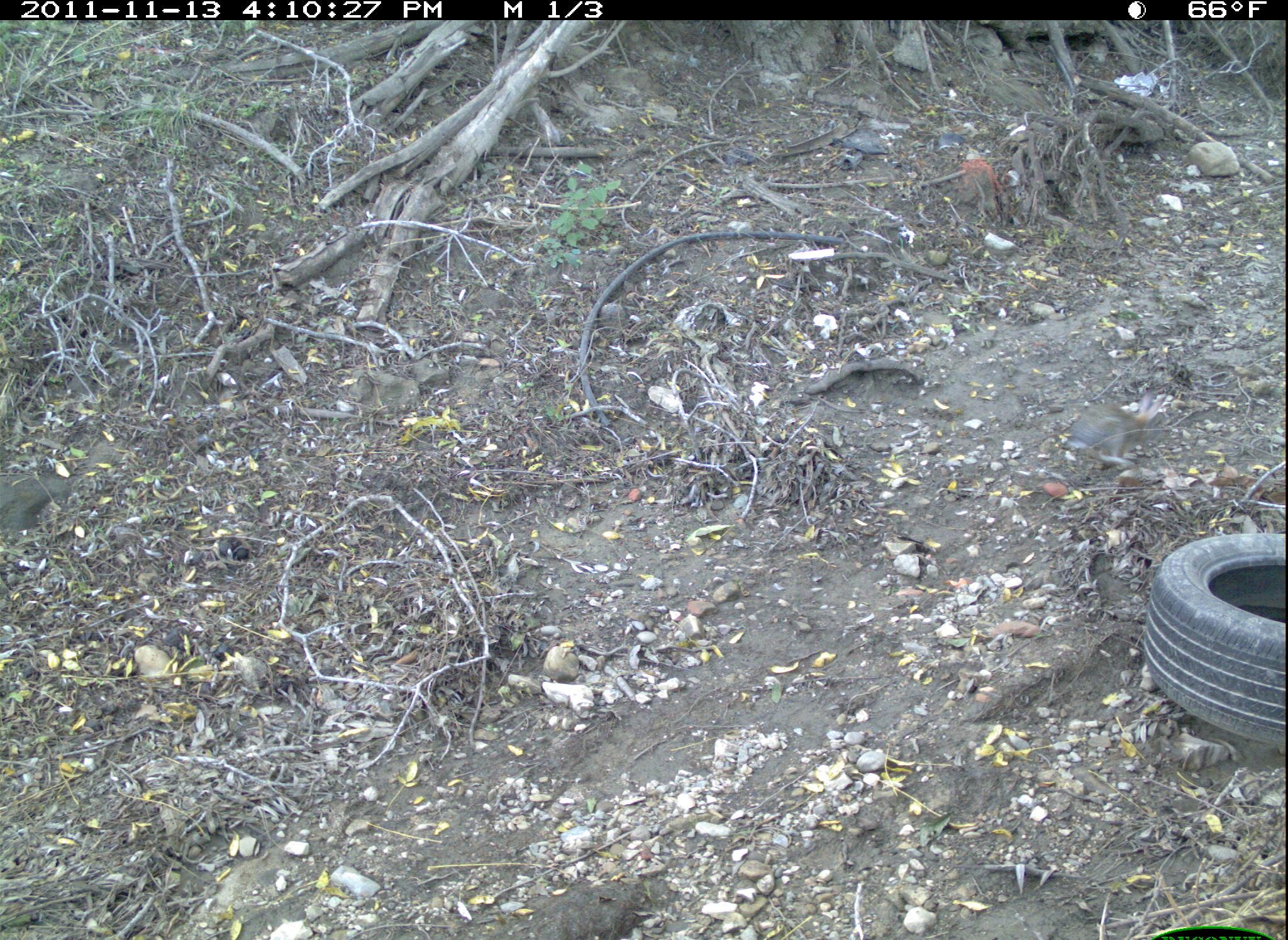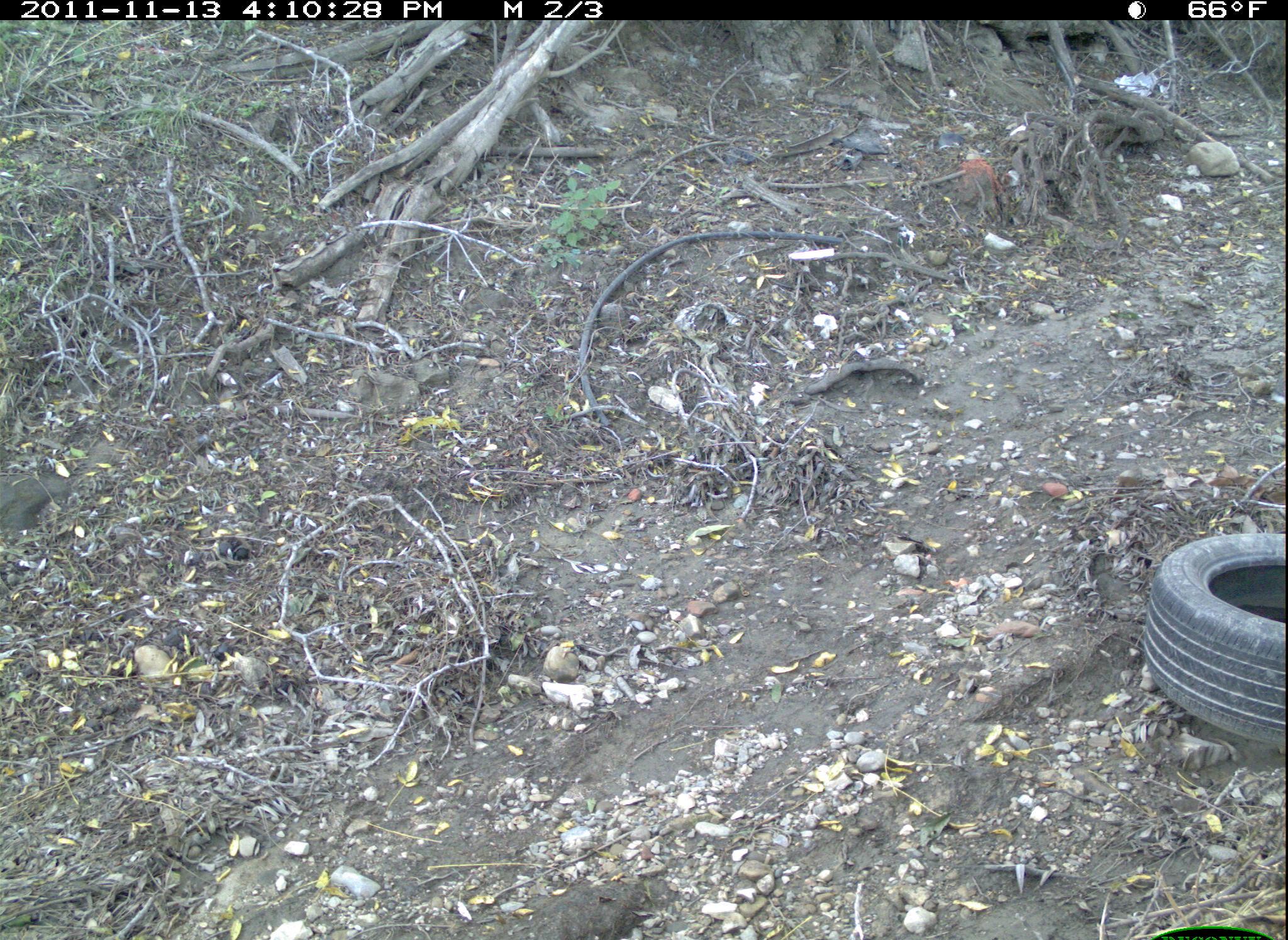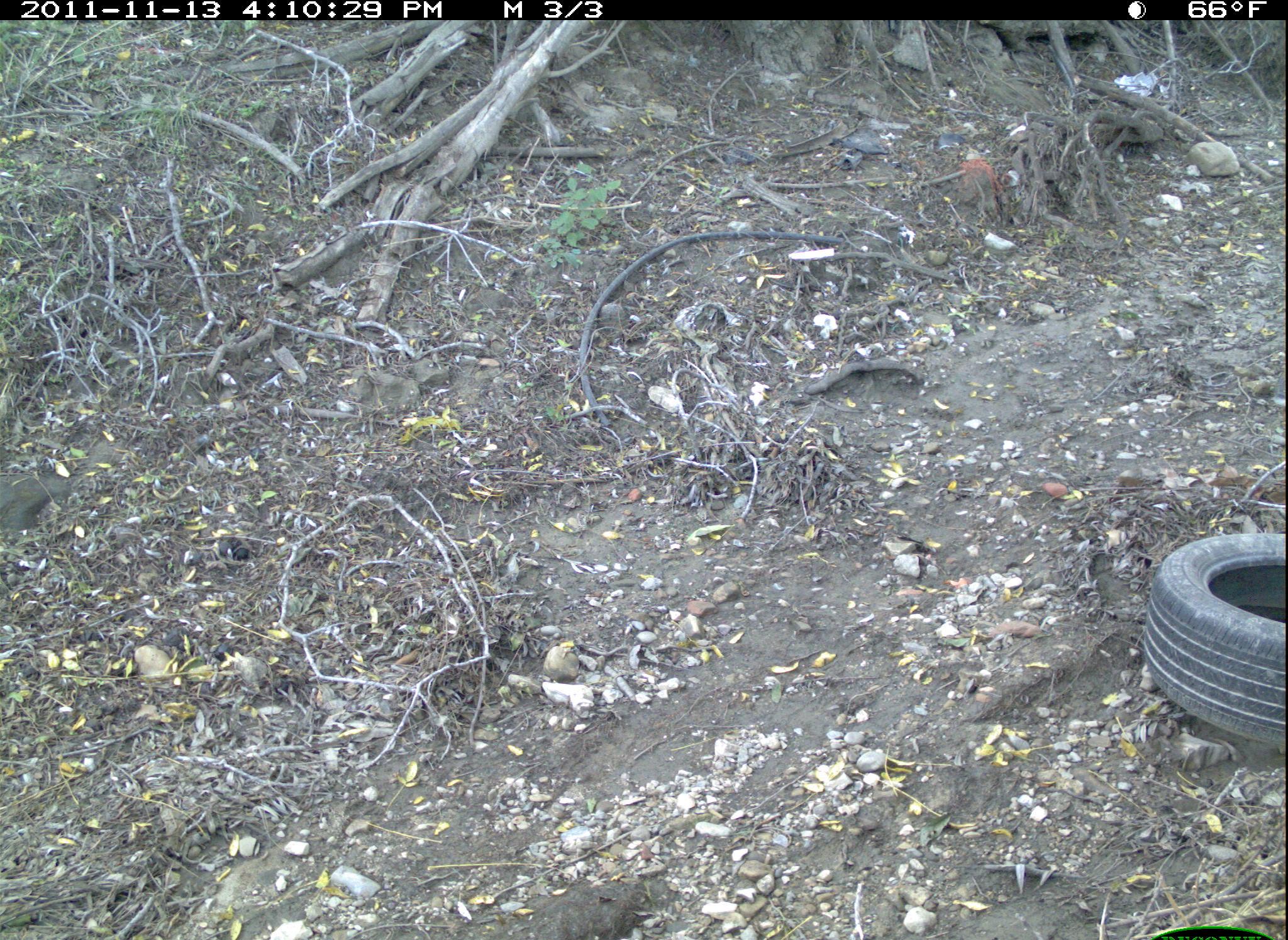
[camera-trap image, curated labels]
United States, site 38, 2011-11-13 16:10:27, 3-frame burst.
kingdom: Animalia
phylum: Chordata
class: Mammalia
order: Lagomorpha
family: Leporidae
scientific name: Leporidae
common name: rabbits and hares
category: rabbit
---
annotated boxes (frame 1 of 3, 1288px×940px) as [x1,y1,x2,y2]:
rabbit: [1060,386,1171,475]